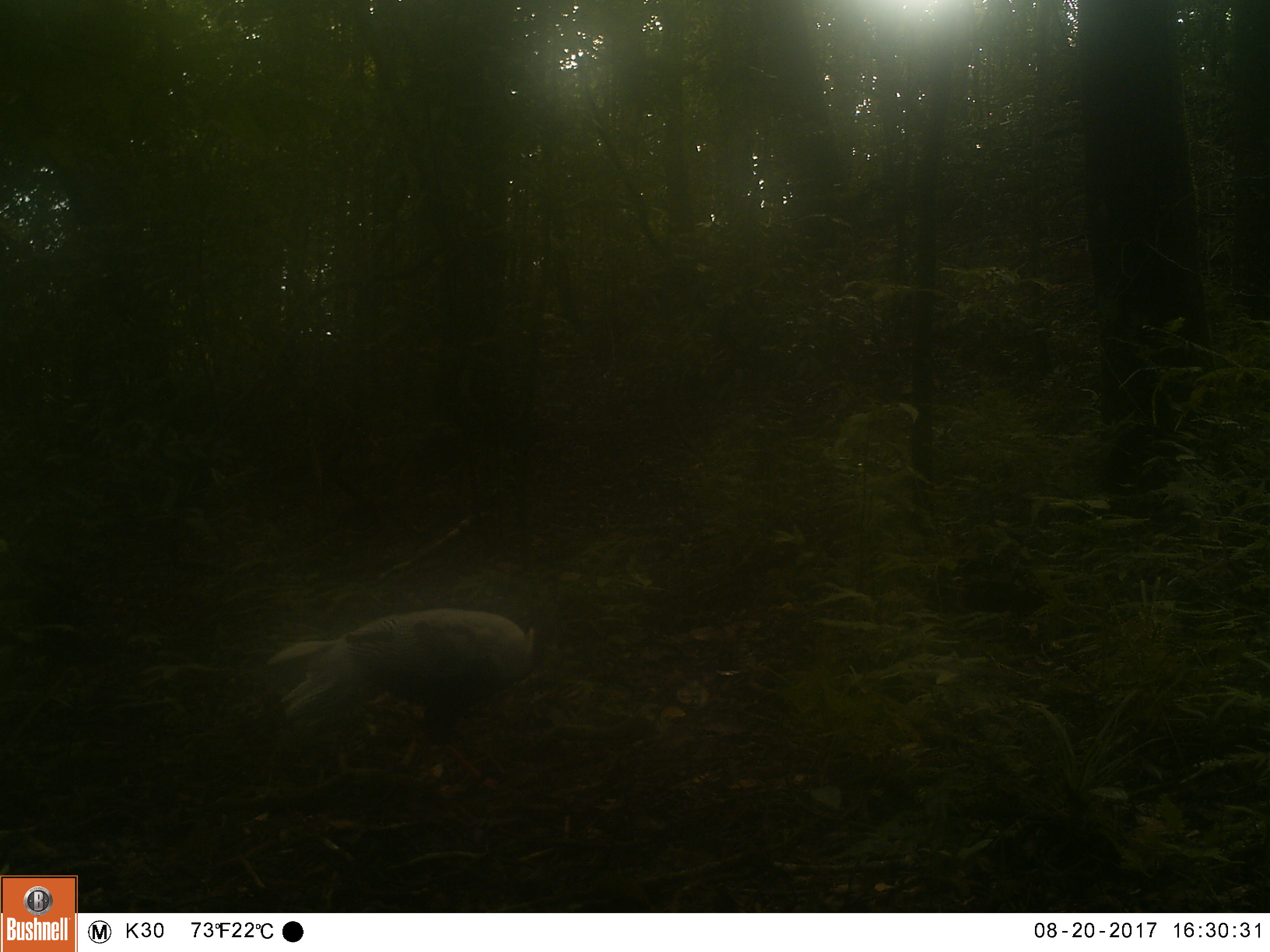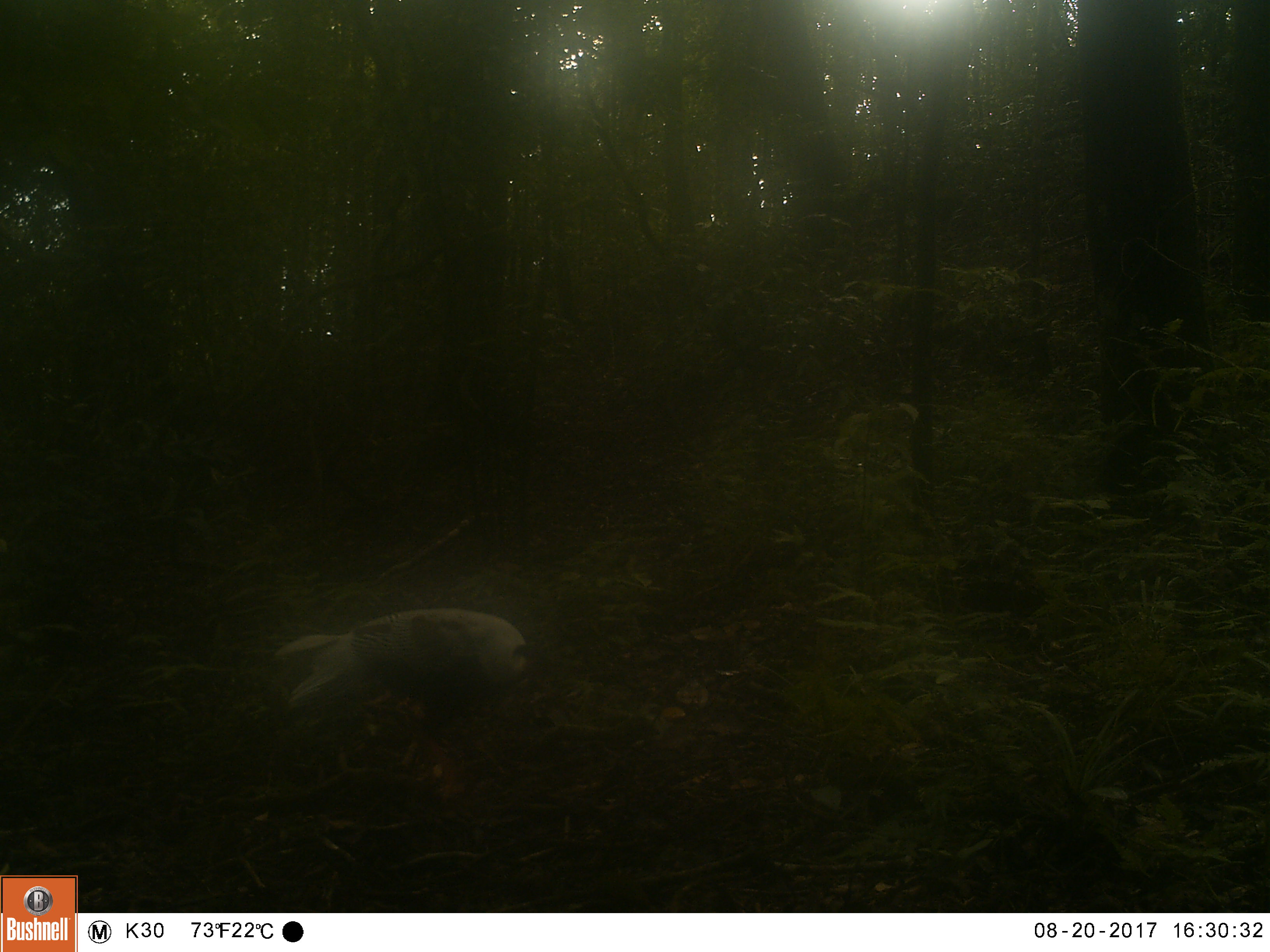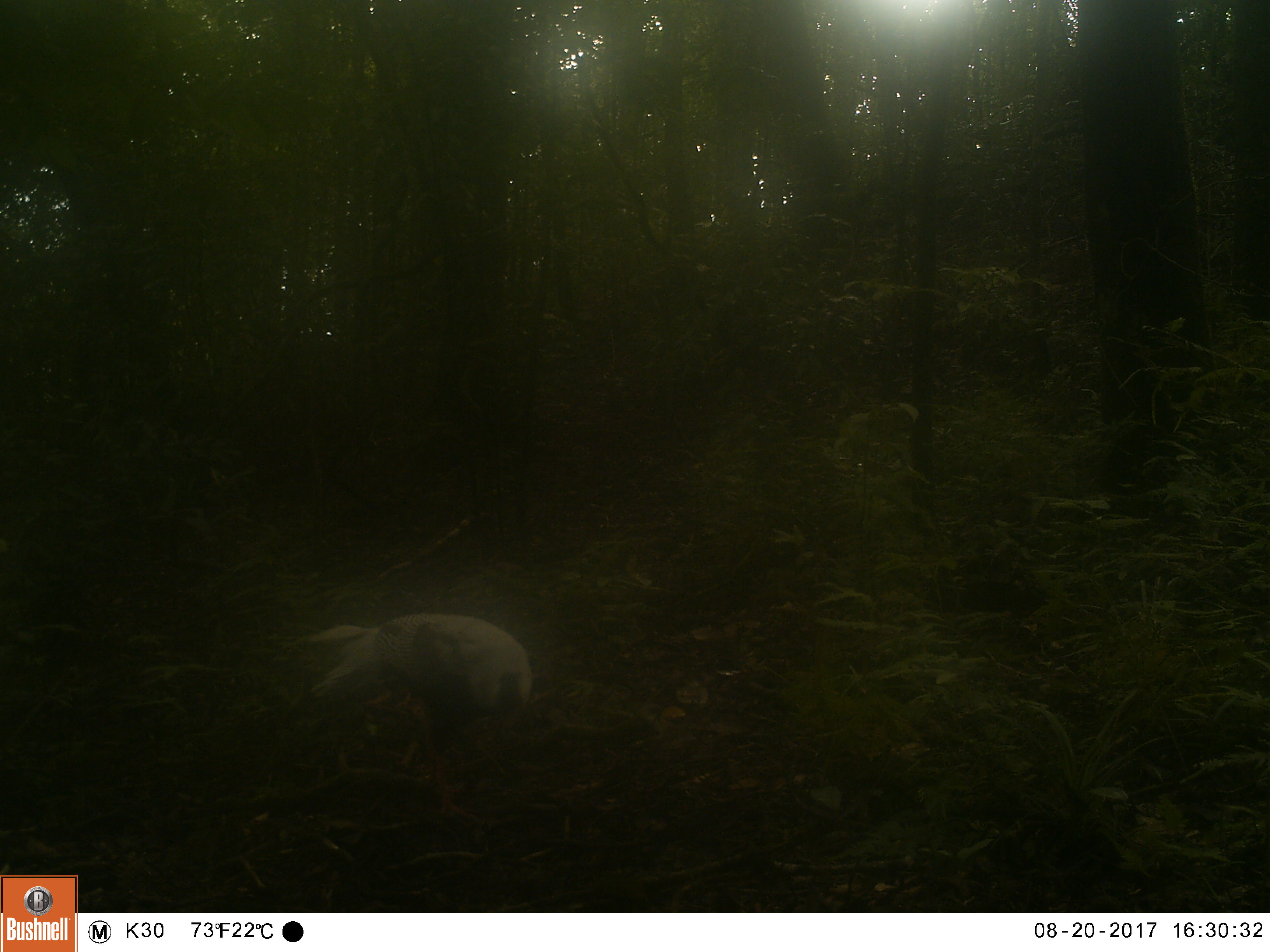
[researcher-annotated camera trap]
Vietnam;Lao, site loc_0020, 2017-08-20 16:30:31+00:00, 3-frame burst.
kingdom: Animalia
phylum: Chordata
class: Aves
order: Galliformes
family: Phasianidae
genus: Lophura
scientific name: Lophura nycthemera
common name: silver pheasant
Silver pheasant (Lophura nycthemera). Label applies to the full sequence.